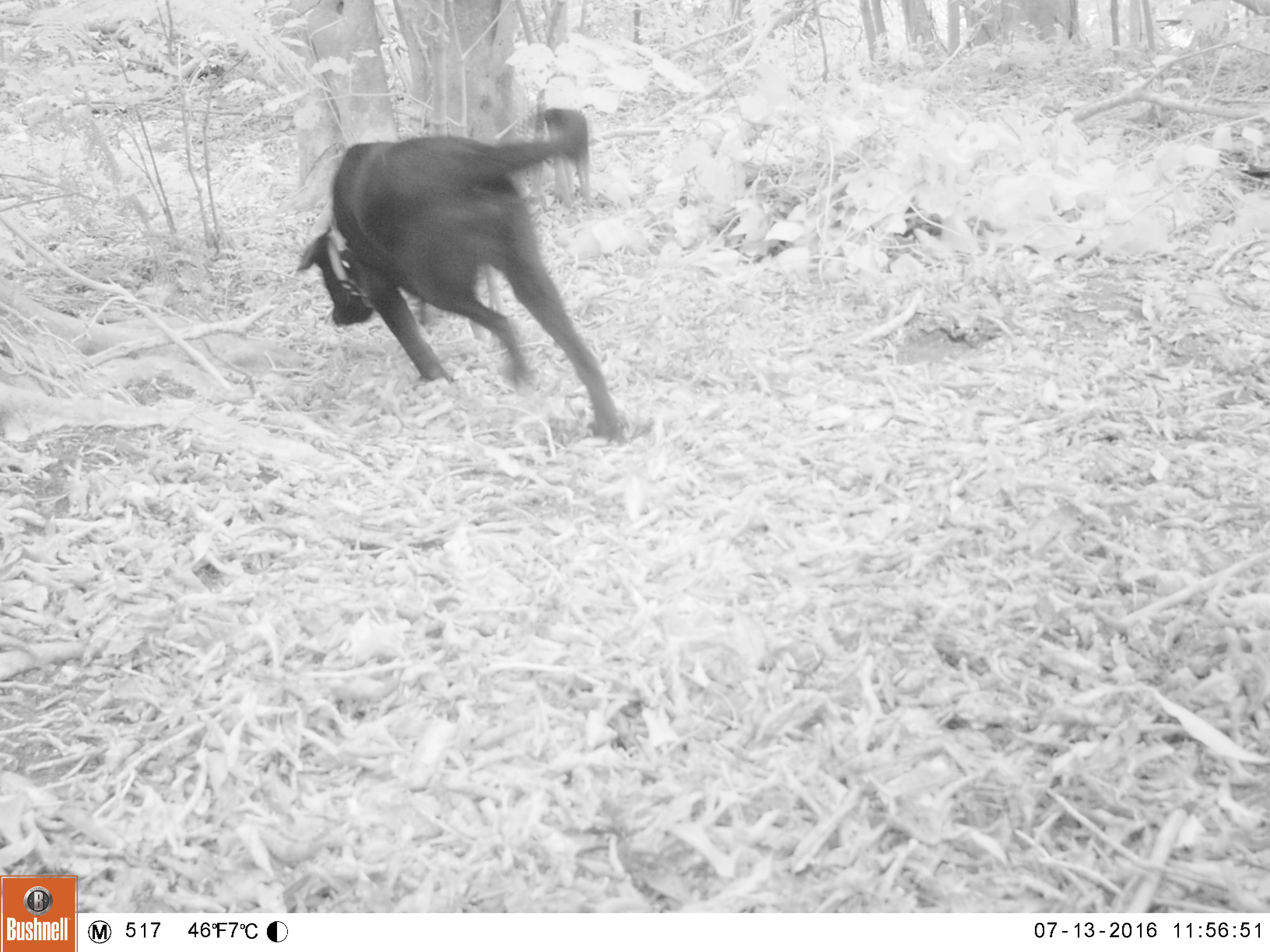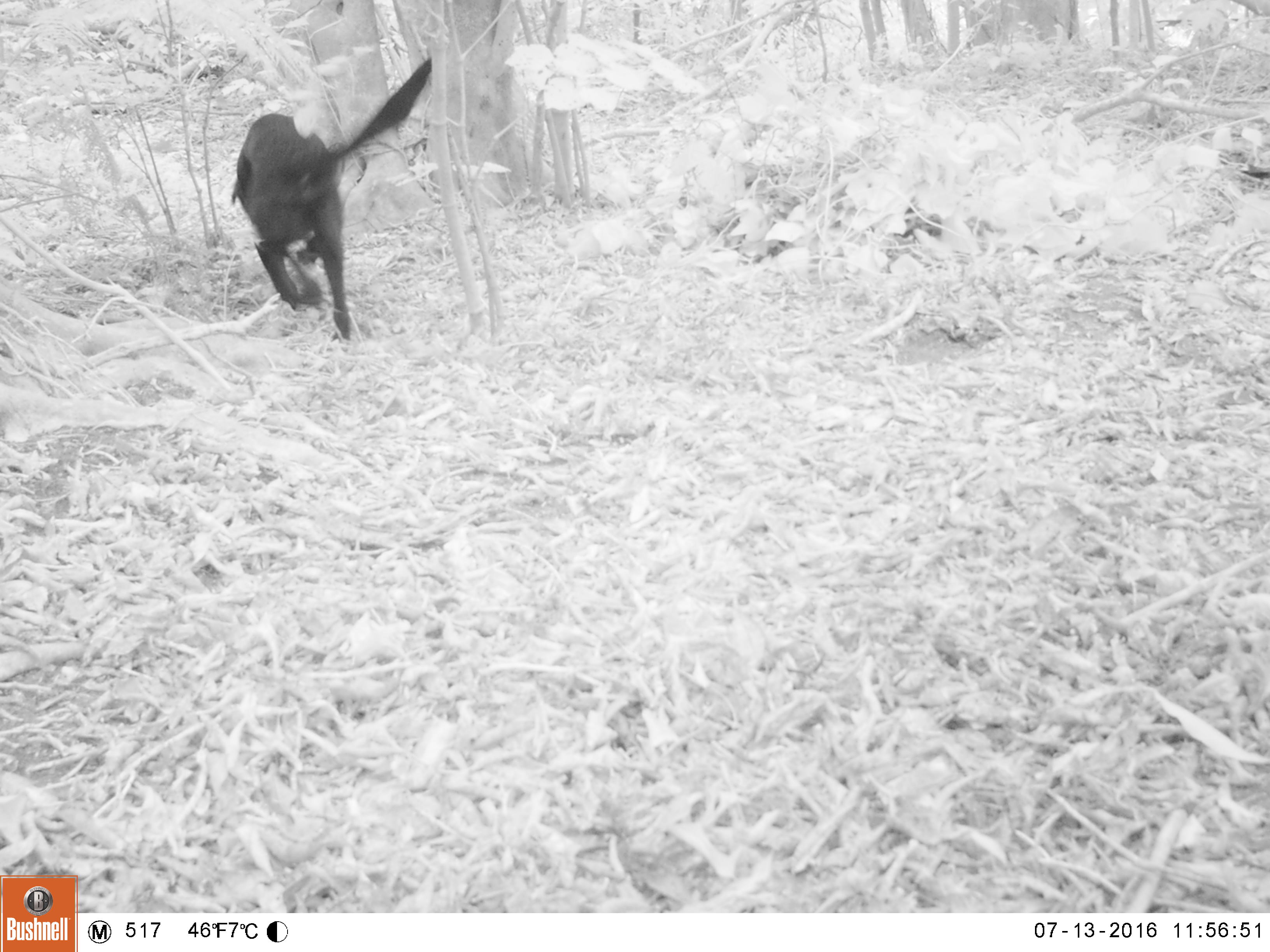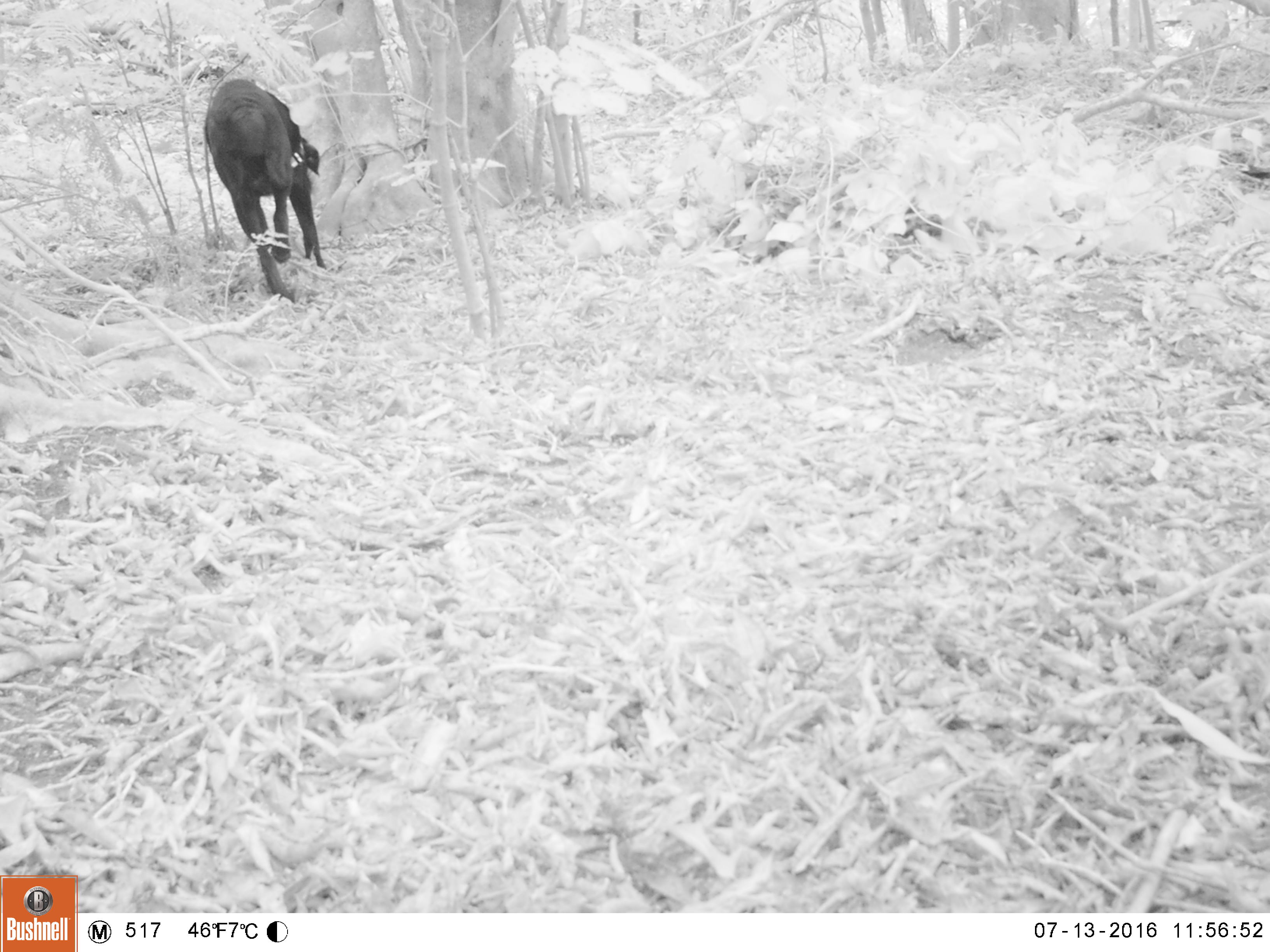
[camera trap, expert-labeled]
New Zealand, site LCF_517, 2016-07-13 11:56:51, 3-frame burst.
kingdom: Animalia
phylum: Chordata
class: Mammalia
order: Carnivora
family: Canidae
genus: Canis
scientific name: Canis familiaris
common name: domestic dog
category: dog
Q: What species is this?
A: Dog (domestic dog) (Canis familiaris).